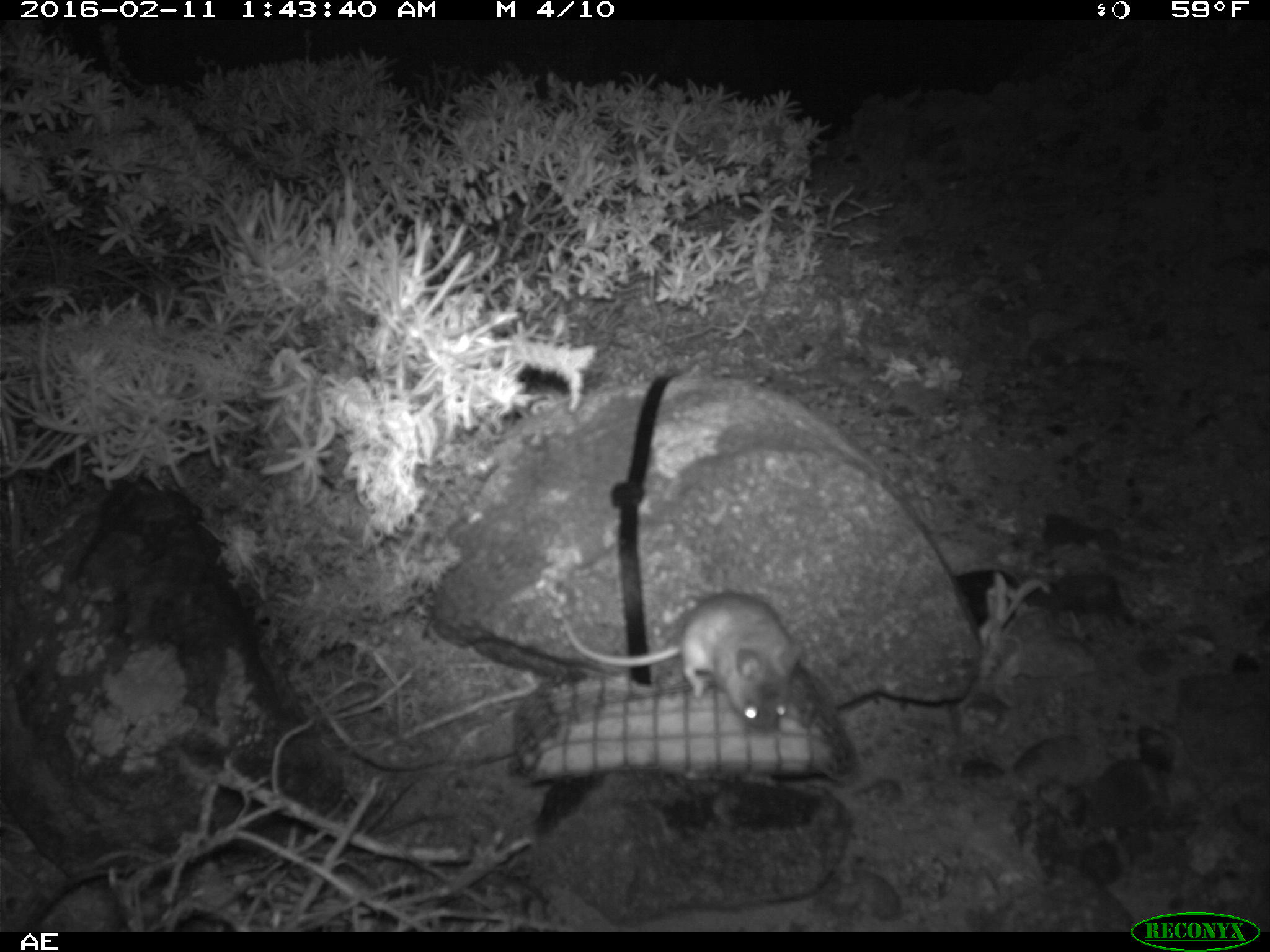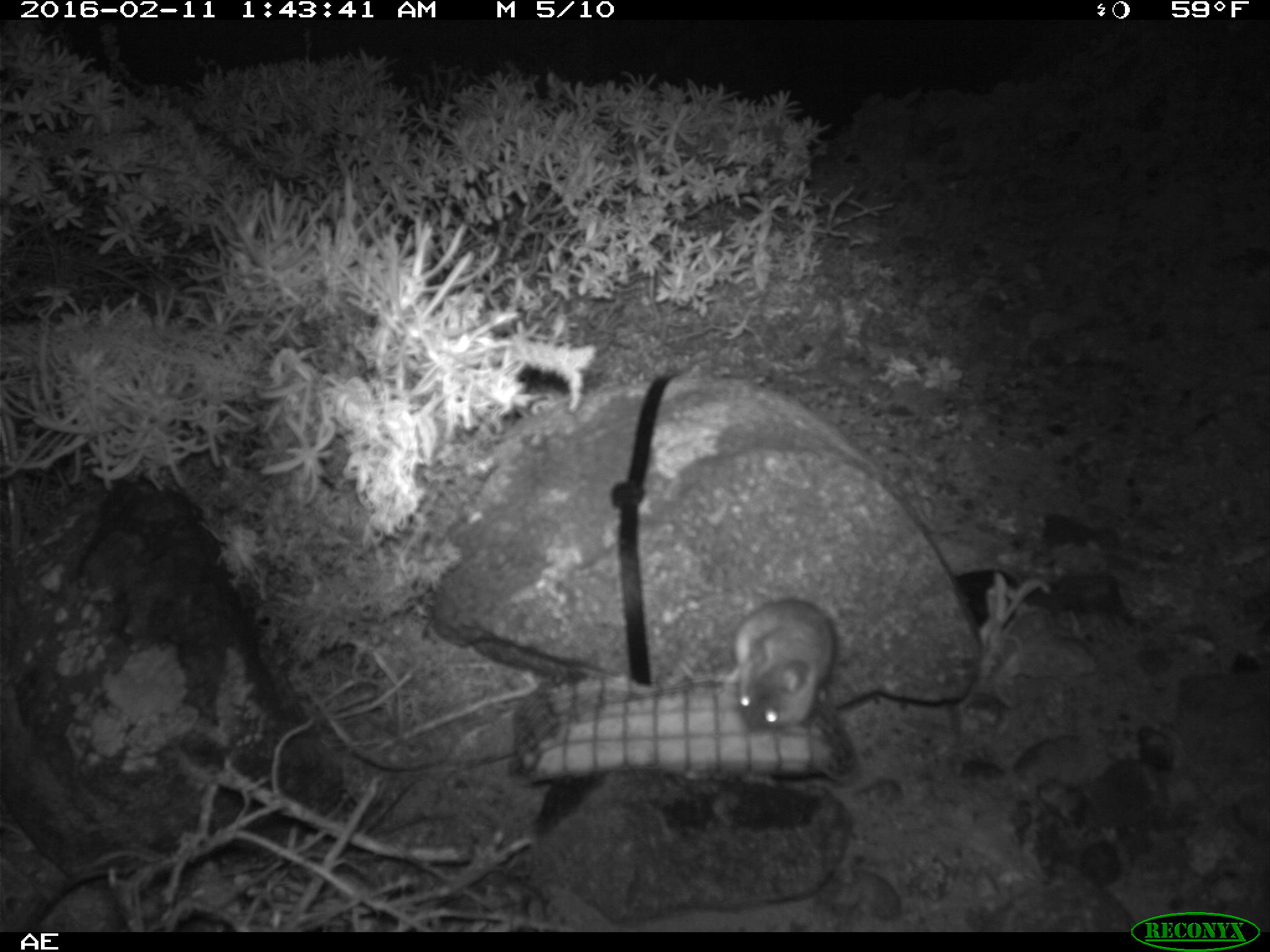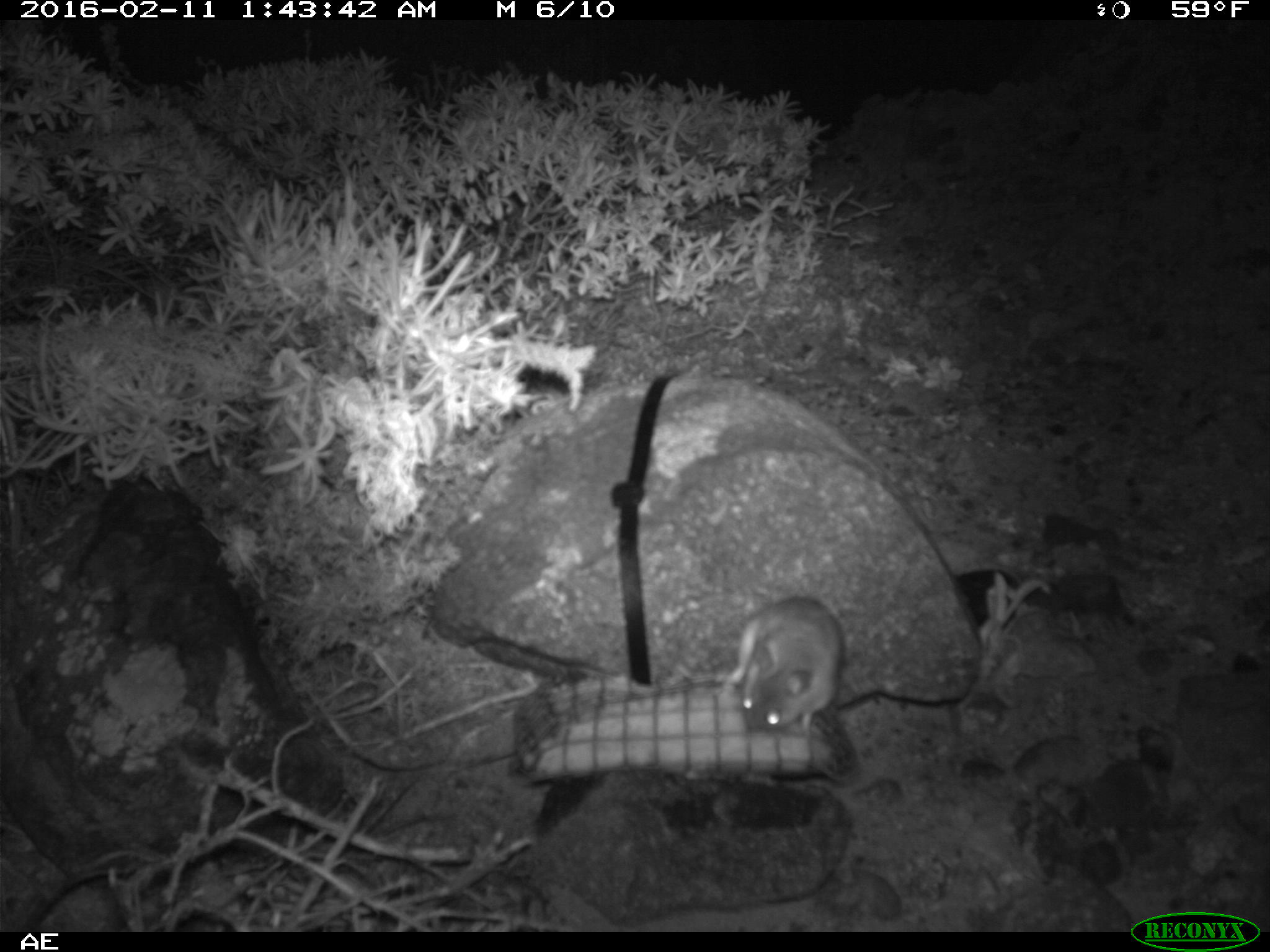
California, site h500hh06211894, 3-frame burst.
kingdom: Animalia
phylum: Chordata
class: Mammalia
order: Rodentia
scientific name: Rodentia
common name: rodent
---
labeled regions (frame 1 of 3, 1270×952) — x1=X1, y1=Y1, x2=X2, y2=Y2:
rodent: x1=564, y1=590, x2=804, y2=734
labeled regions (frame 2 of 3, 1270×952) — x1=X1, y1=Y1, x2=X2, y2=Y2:
rodent: x1=729, y1=594, x2=837, y2=736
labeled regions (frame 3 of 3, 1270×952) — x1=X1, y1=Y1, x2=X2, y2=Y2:
rodent: x1=725, y1=594, x2=840, y2=735